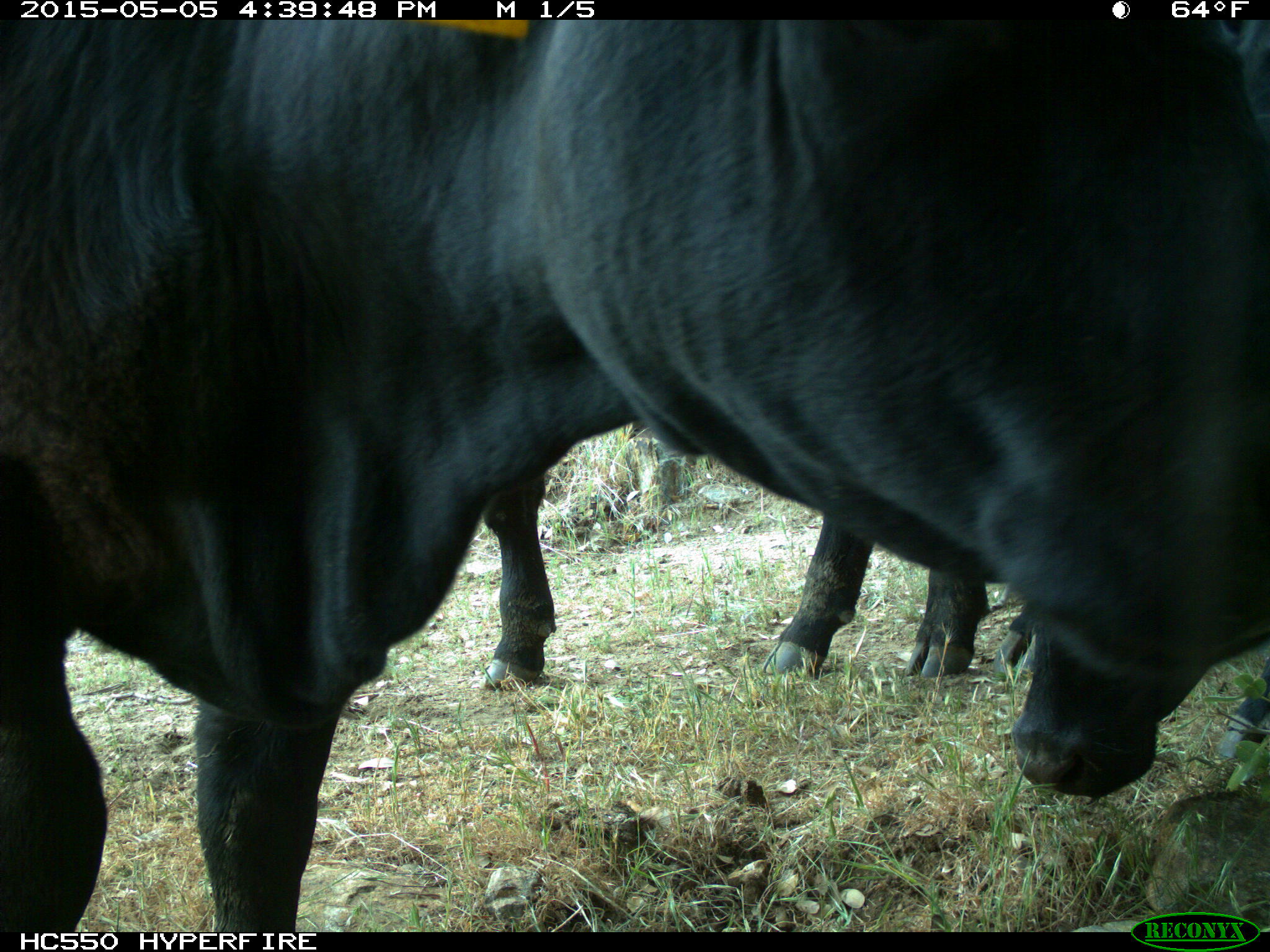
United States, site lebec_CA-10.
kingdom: Animalia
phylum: Chordata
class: Mammalia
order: Artiodactyla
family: Bovidae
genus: Bos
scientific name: Bos taurus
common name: domestic cow